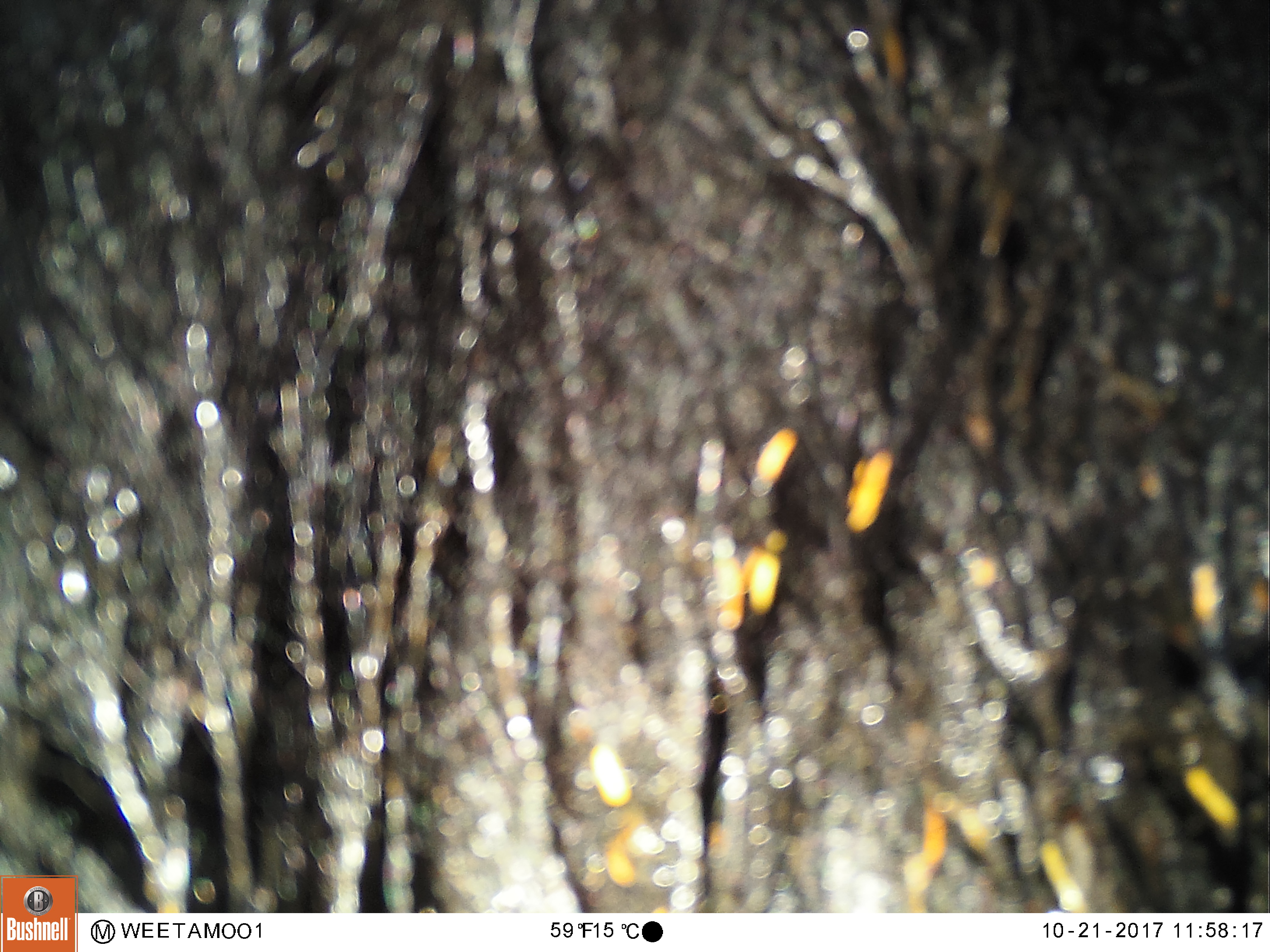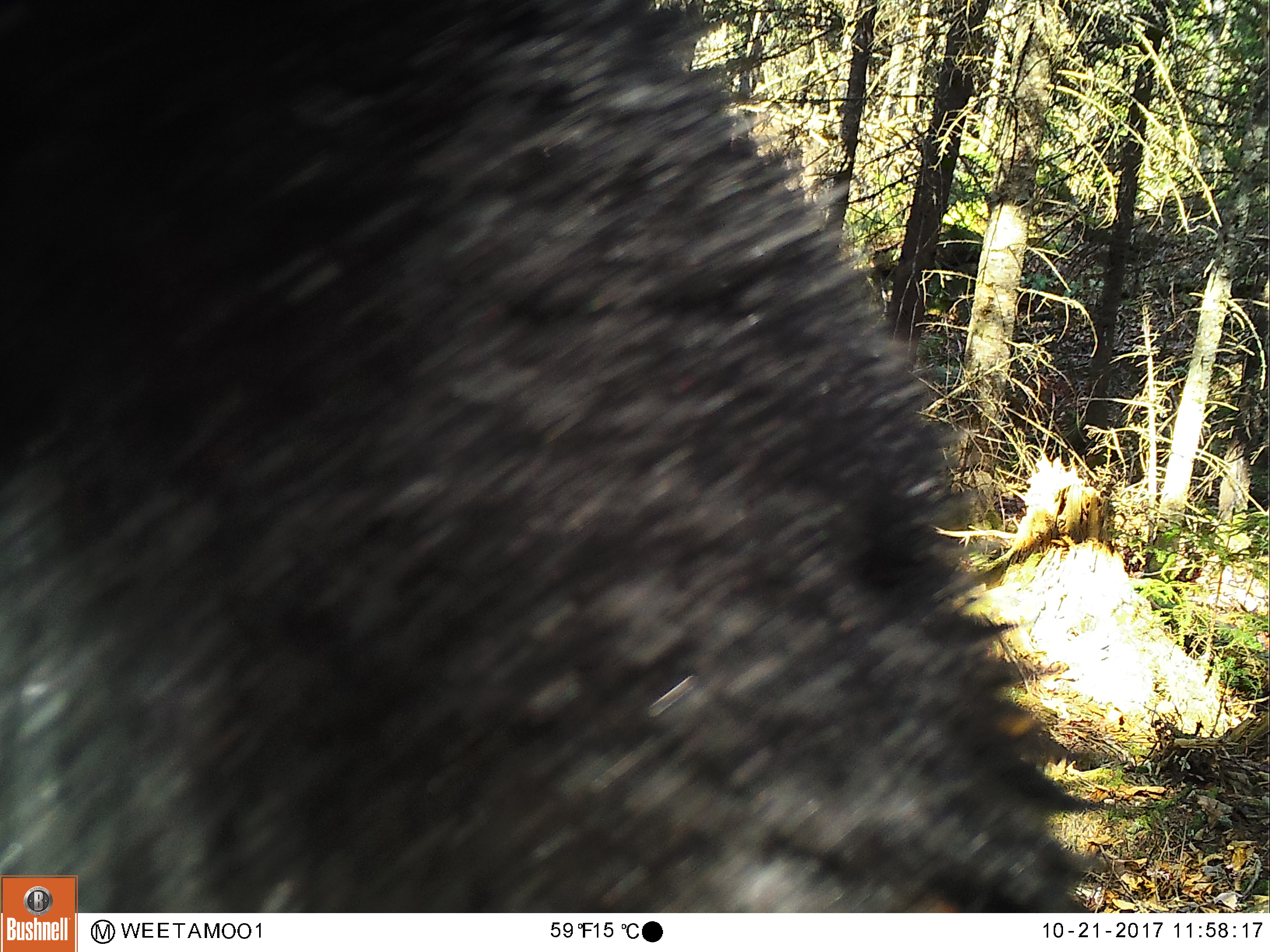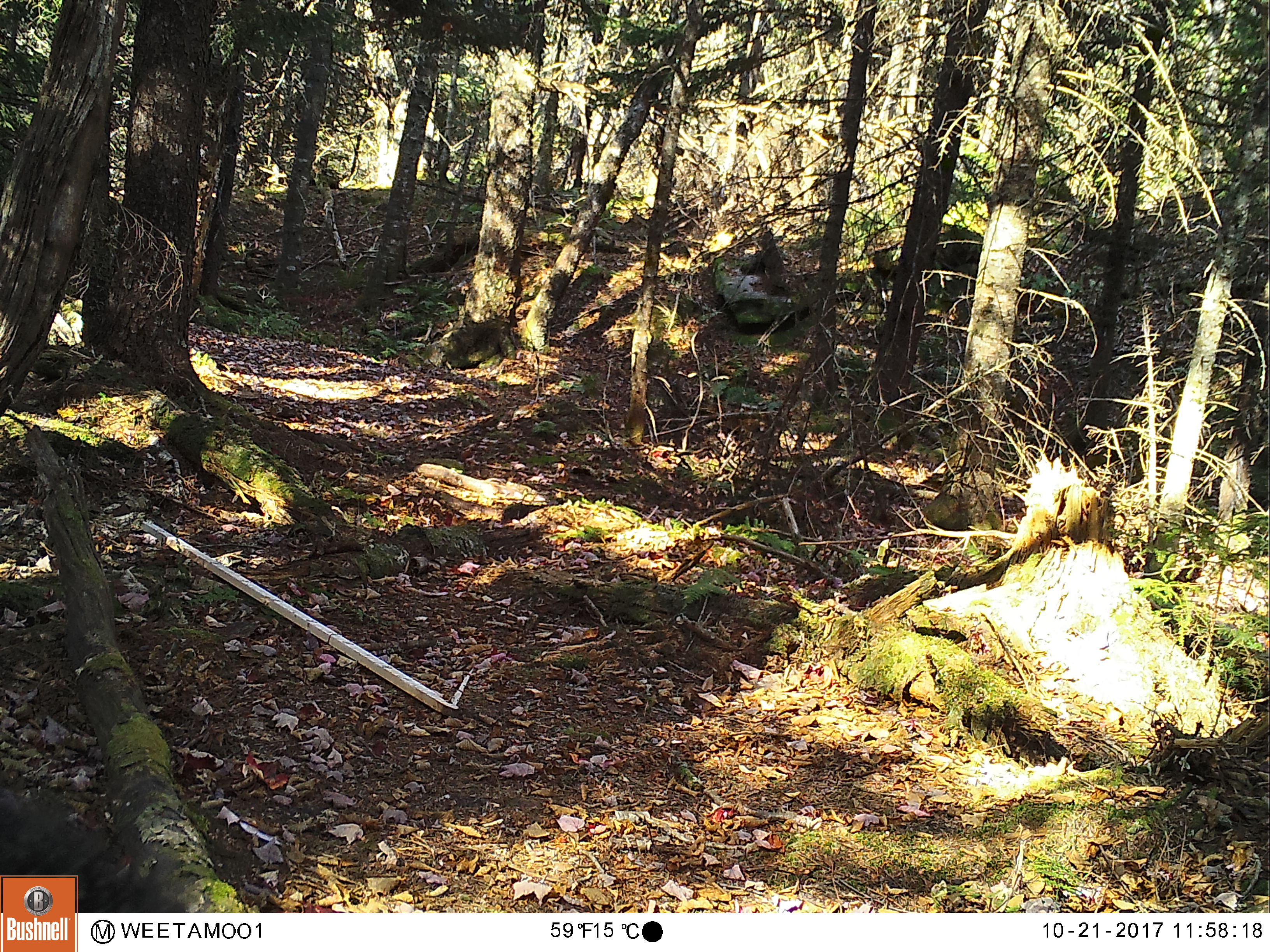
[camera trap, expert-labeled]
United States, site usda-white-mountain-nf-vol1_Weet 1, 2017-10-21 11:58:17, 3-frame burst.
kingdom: Animalia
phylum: Chordata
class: Mammalia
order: Carnivora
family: Ursidae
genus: Ursus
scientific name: Ursus americanus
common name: black bear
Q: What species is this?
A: Black bear (Ursus americanus).